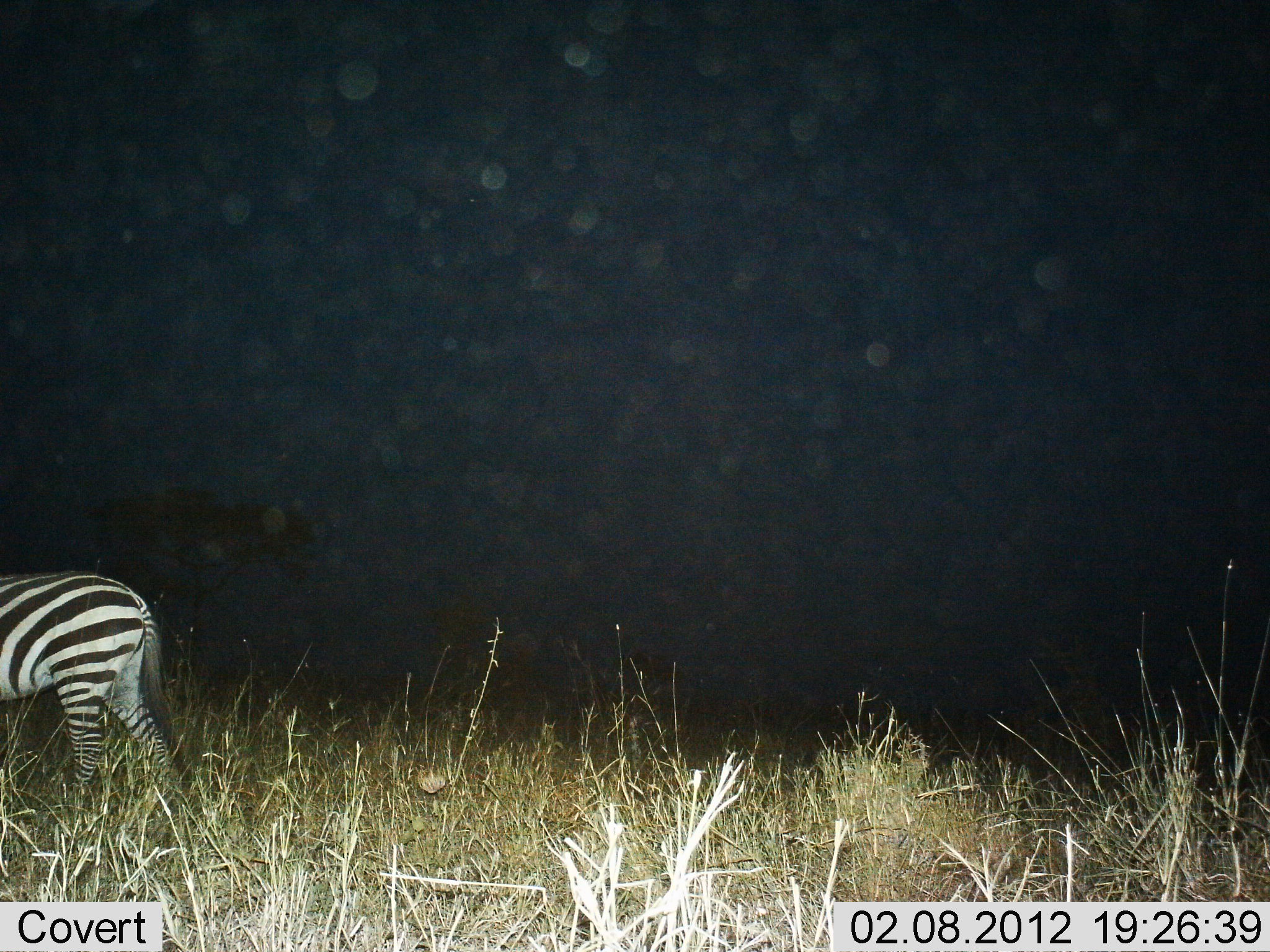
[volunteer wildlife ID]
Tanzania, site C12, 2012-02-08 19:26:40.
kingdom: Animalia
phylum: Chordata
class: Mammalia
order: Perissodactyla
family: Equidae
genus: Equus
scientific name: Equus quagga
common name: plains zebra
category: zebra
Zebra (plains zebra) (Equus quagga), count 1. Behavior (volunteer vote fractions): standing 50%, resting 0%, moving 50%, interacting 0%. Young present (vote fraction): 0%. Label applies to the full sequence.